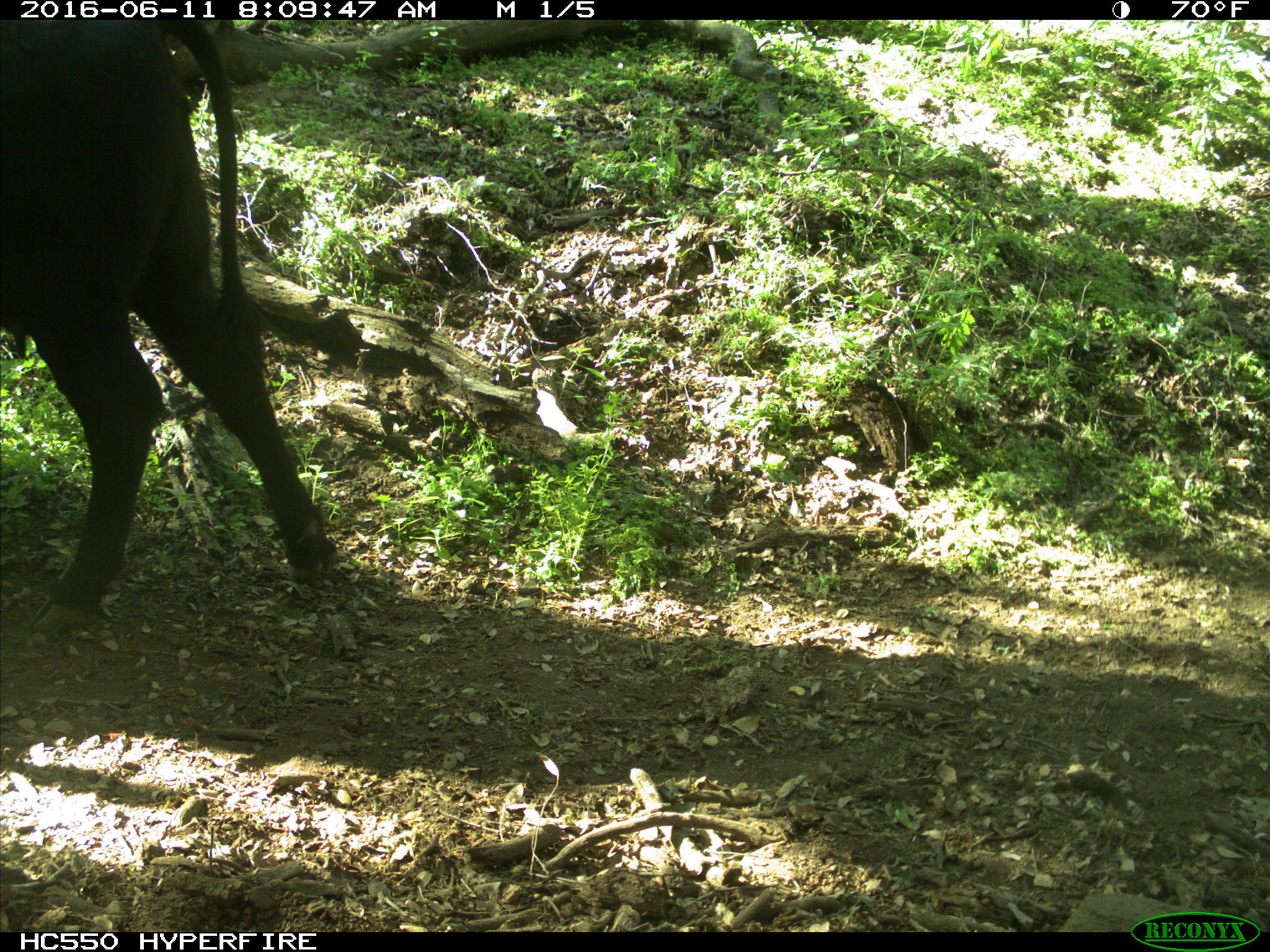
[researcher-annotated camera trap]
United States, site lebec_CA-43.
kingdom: Animalia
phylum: Chordata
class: Mammalia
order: Artiodactyla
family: Bovidae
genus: Bos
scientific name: Bos taurus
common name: domestic cow